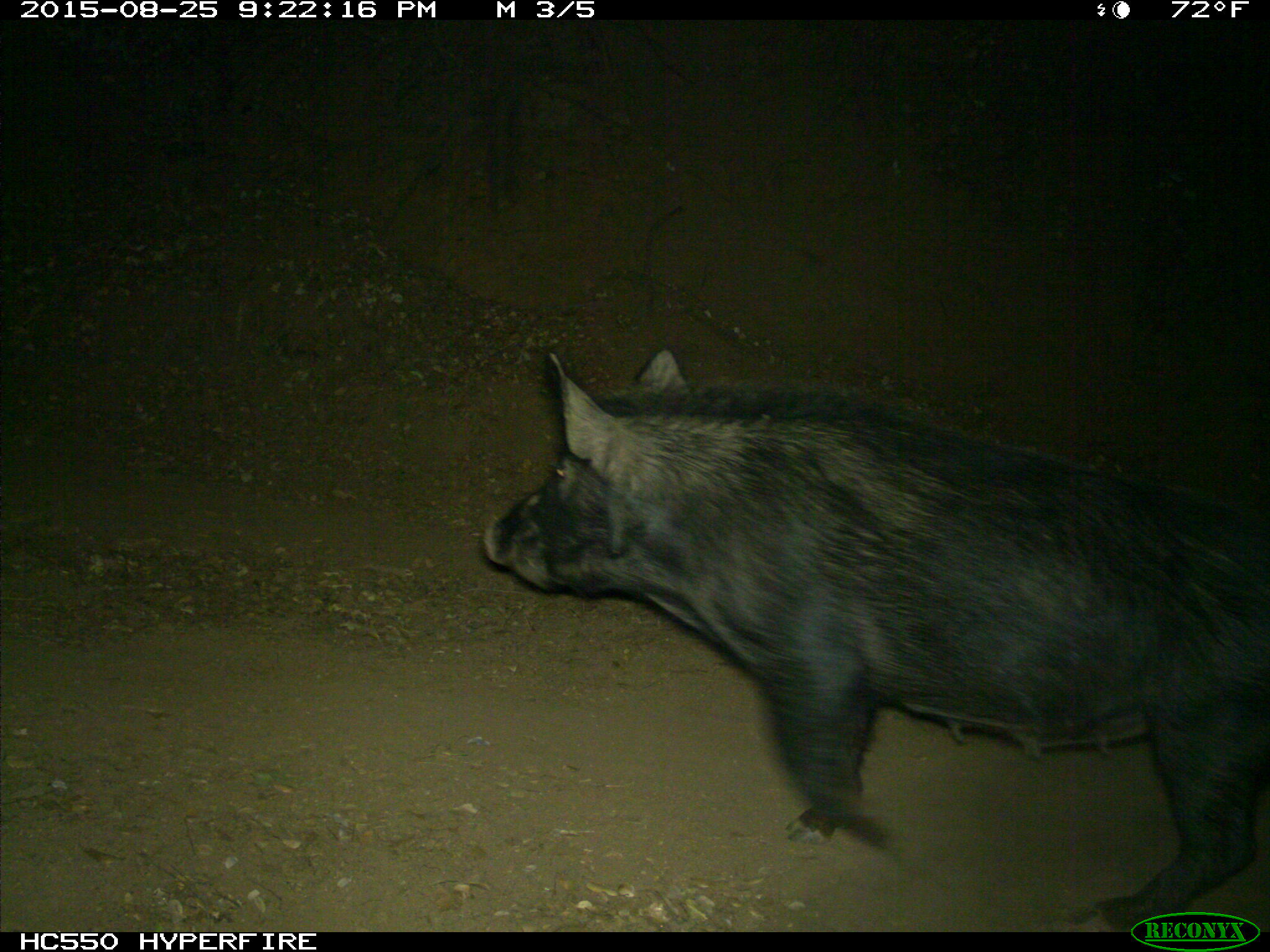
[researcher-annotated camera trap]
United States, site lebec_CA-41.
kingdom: Animalia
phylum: Chordata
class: Mammalia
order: Artiodactyla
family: Suidae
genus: Sus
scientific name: Sus scrofa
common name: wild boar